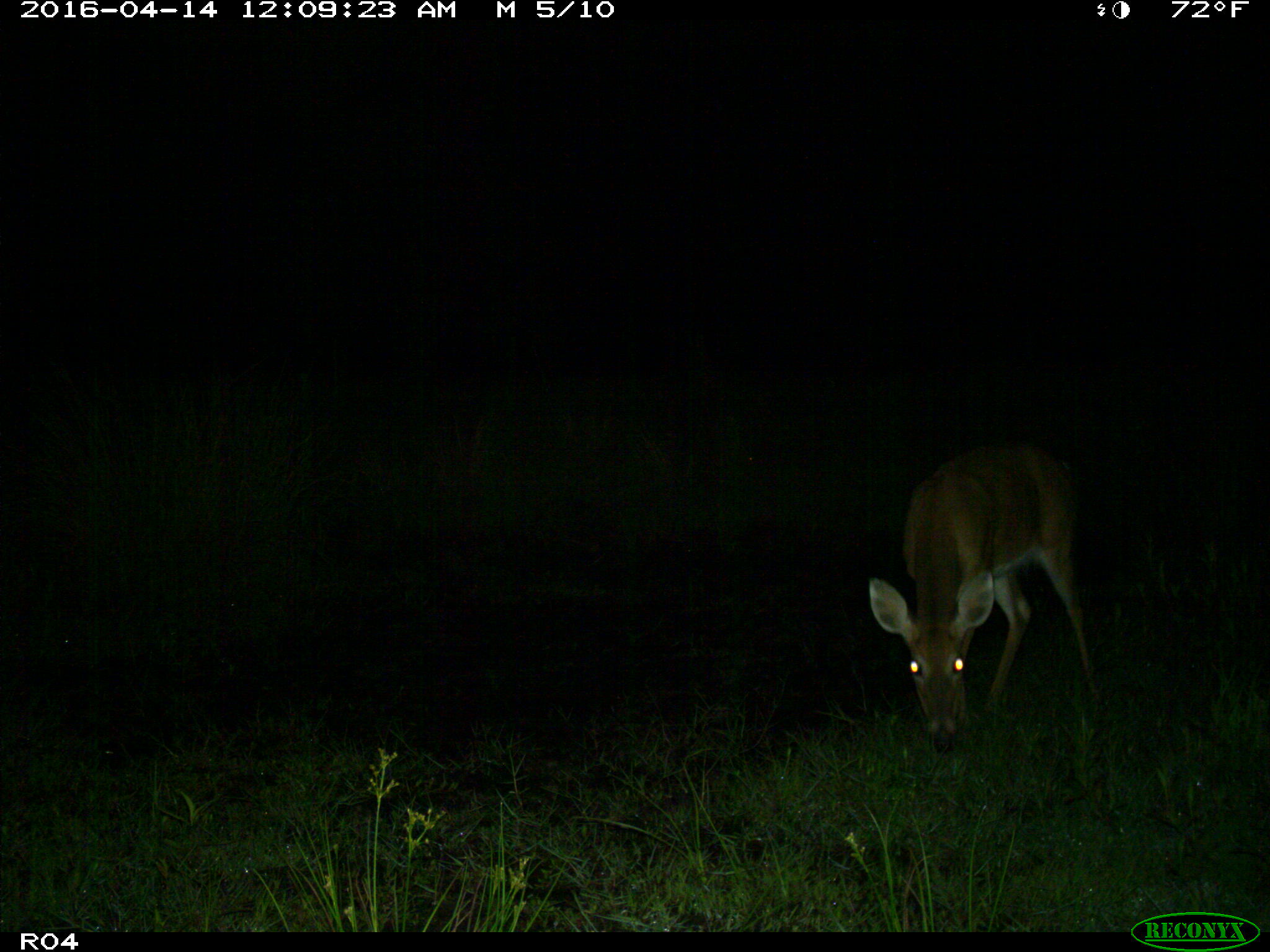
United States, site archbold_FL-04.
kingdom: Animalia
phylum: Chordata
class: Mammalia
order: Artiodactyla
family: Cervidae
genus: Odocoileus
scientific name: Odocoileus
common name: deer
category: unidentified deer